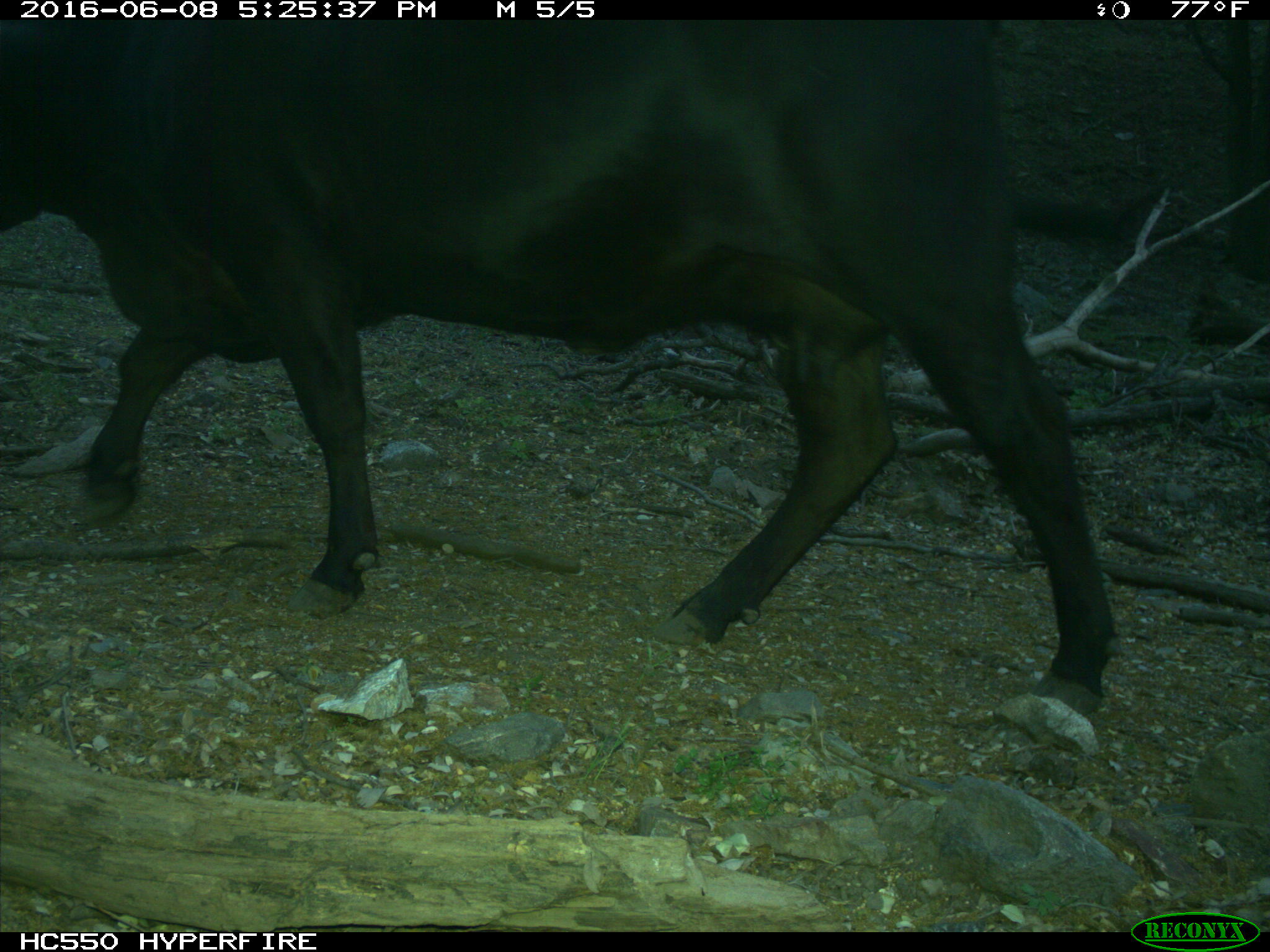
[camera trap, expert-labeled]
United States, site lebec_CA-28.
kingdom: Animalia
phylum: Chordata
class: Mammalia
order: Artiodactyla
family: Bovidae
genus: Bos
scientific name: Bos taurus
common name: domestic cow